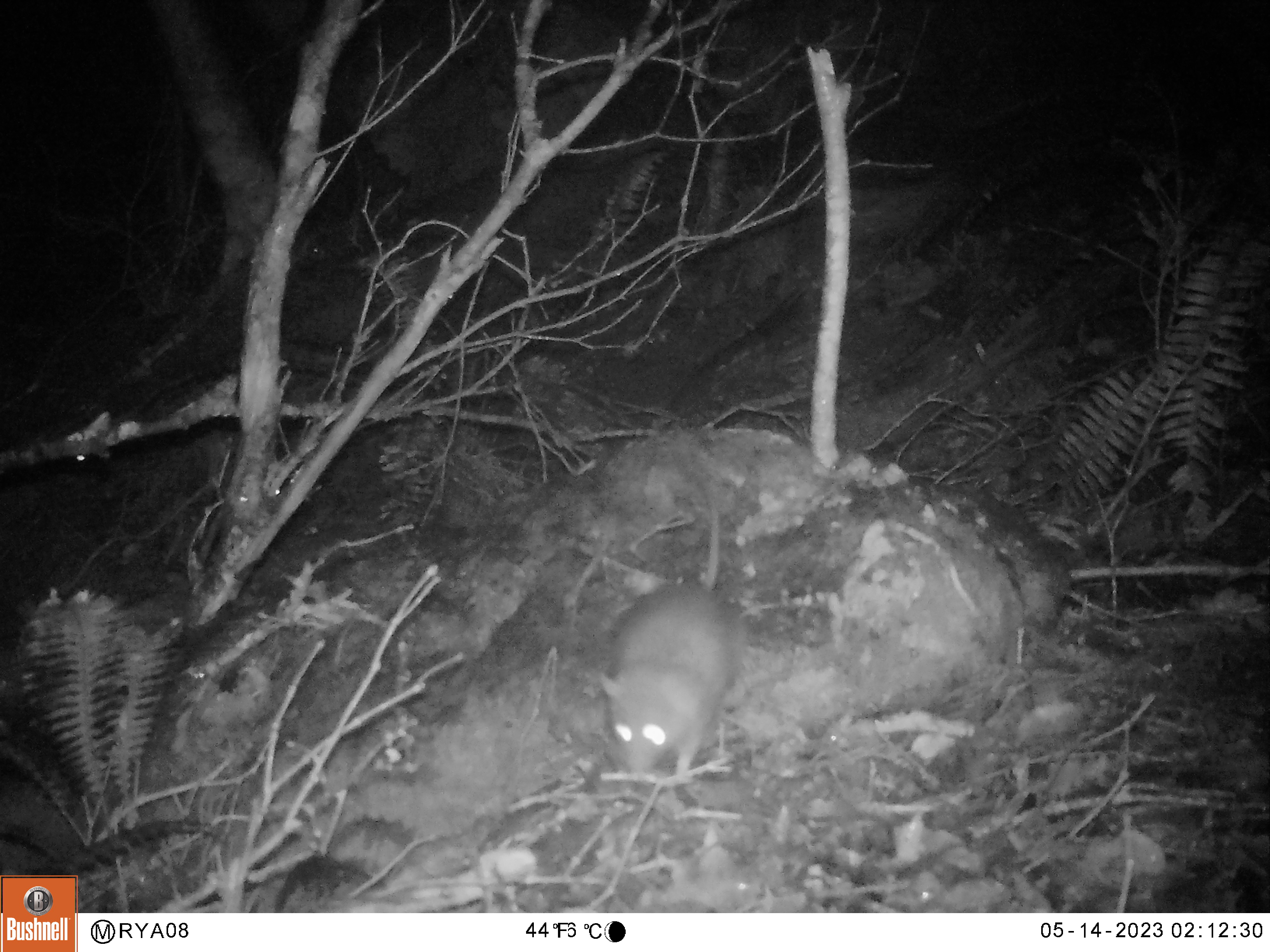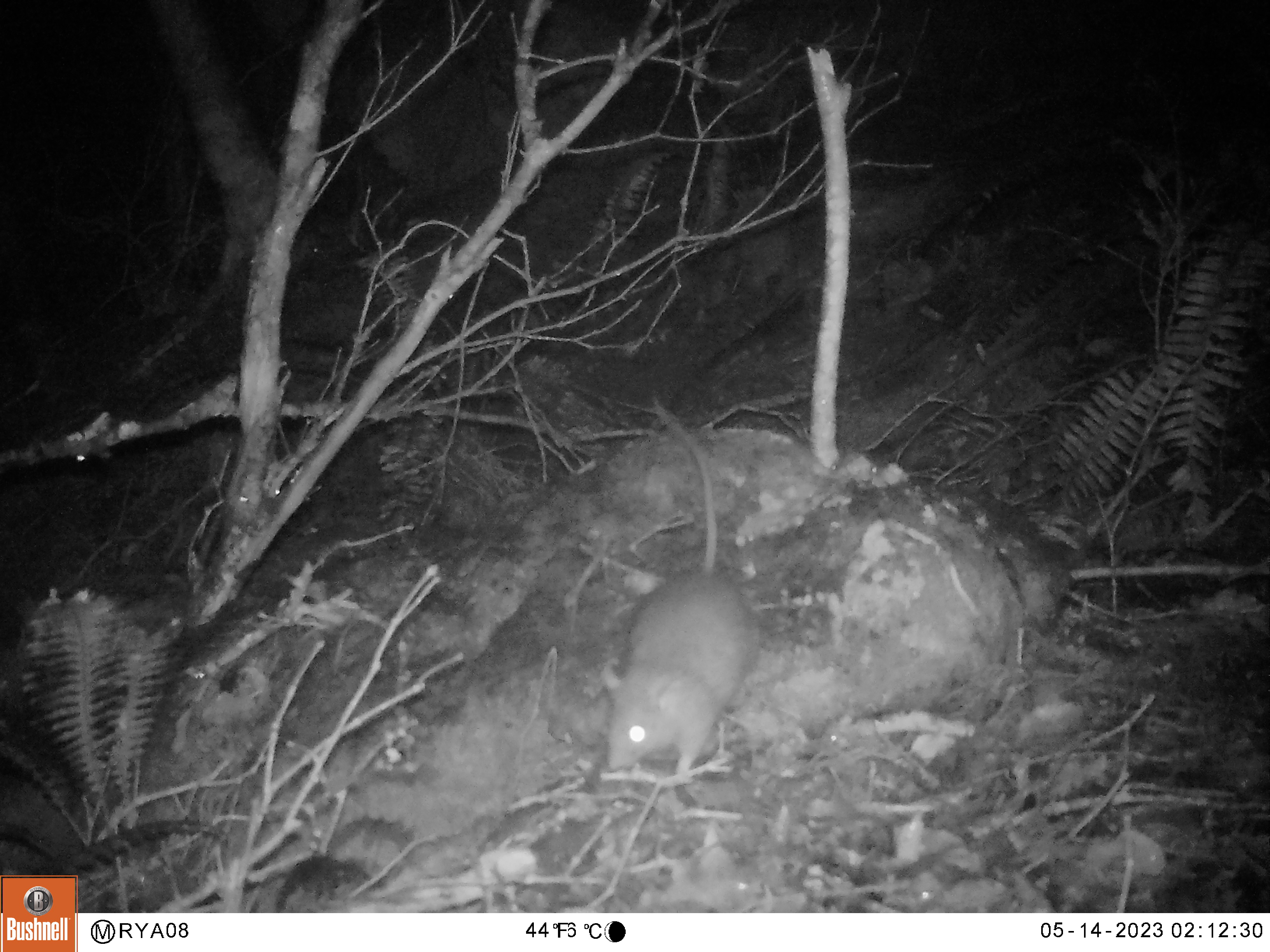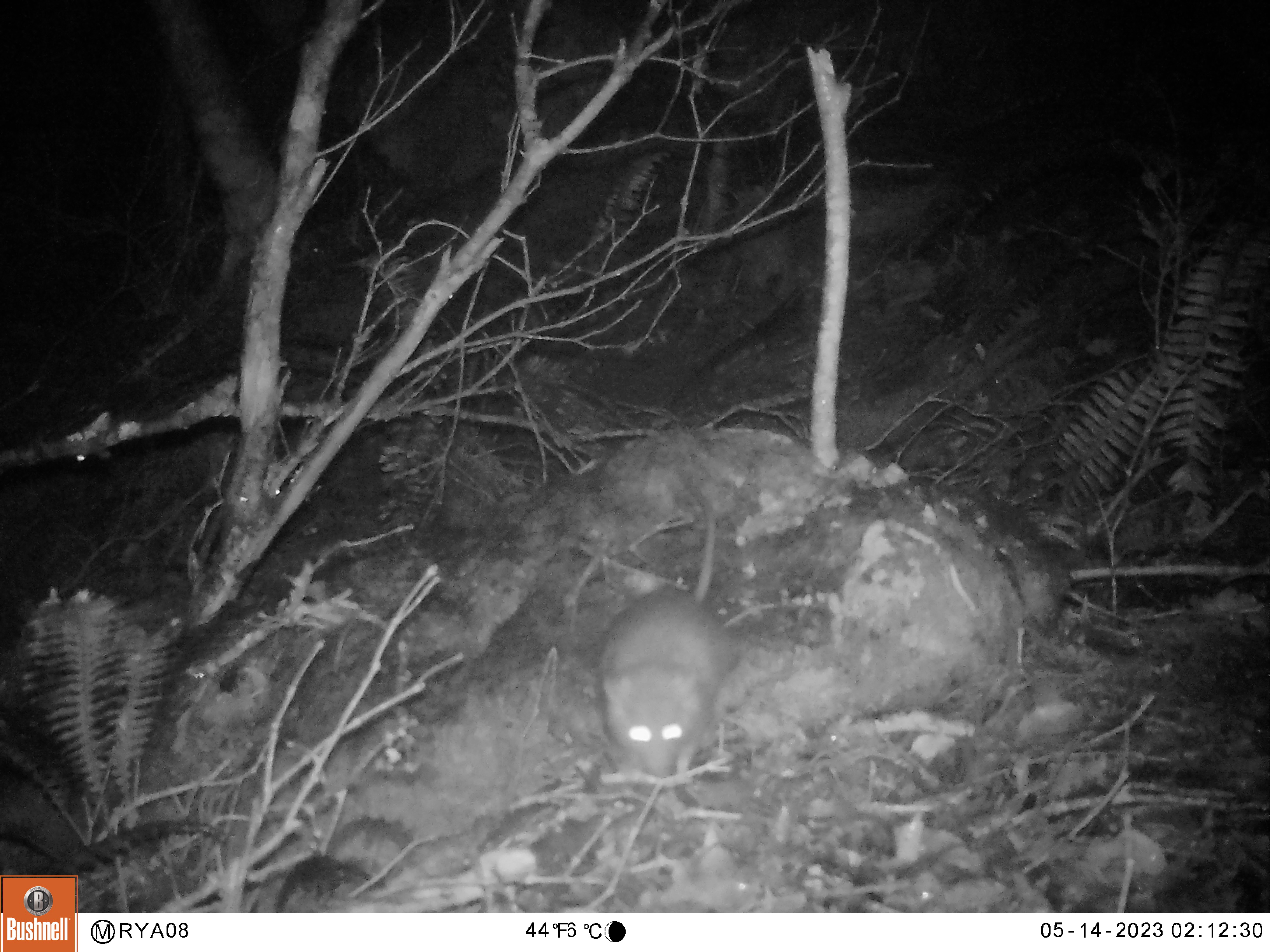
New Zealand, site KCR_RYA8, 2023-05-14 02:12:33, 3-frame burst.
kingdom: Animalia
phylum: Chordata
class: Mammalia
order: Rodentia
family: Muridae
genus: Rattus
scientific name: Rattus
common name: rat